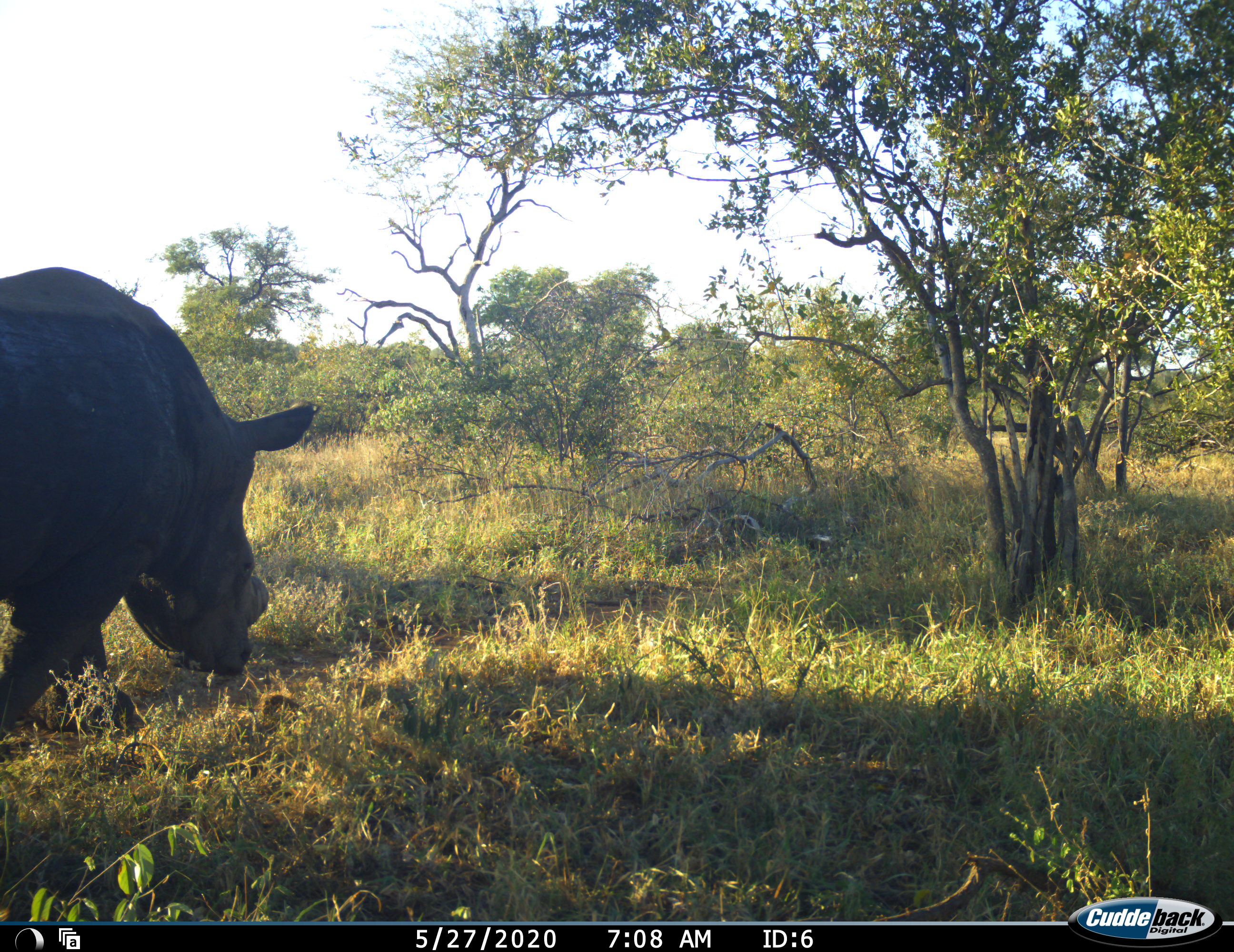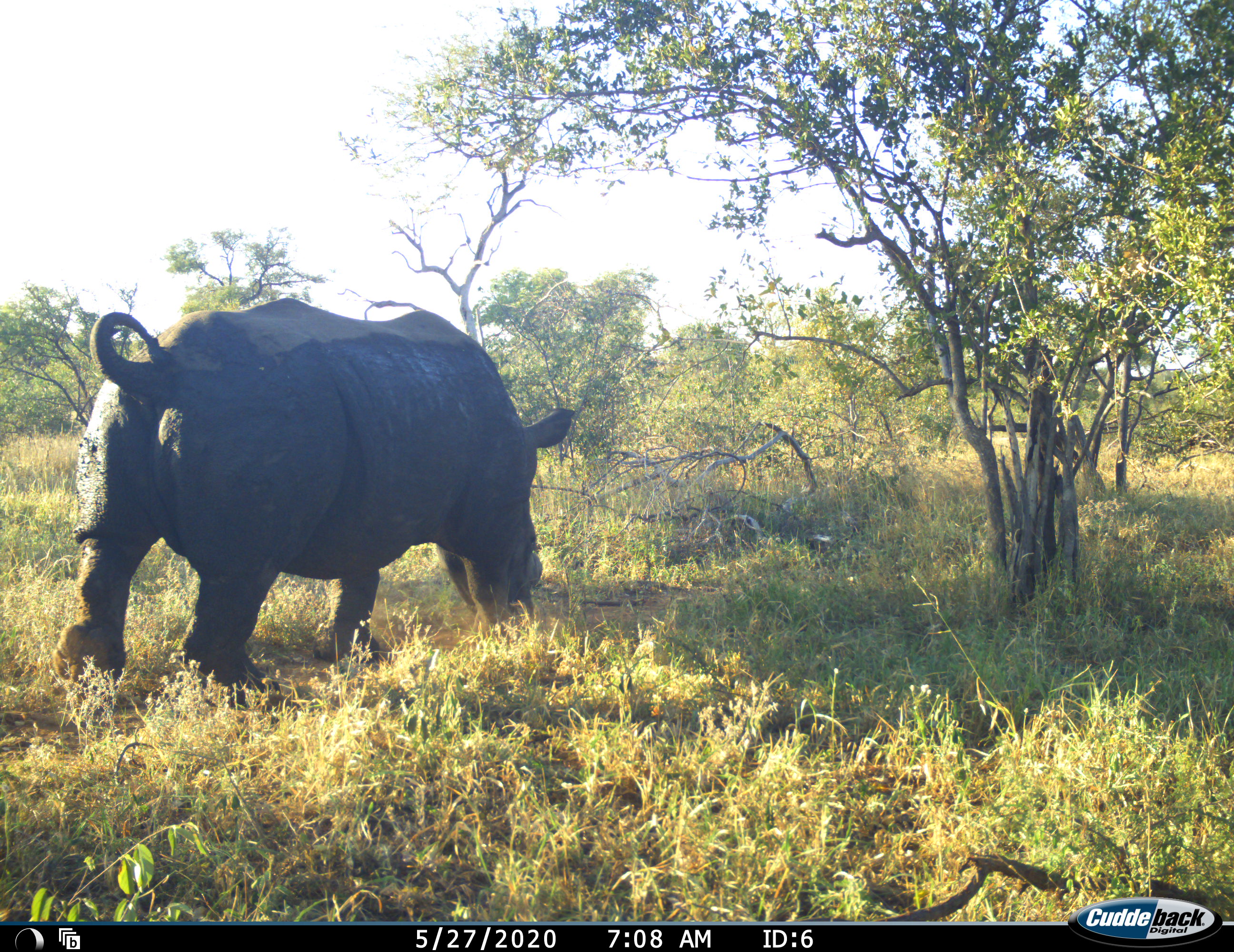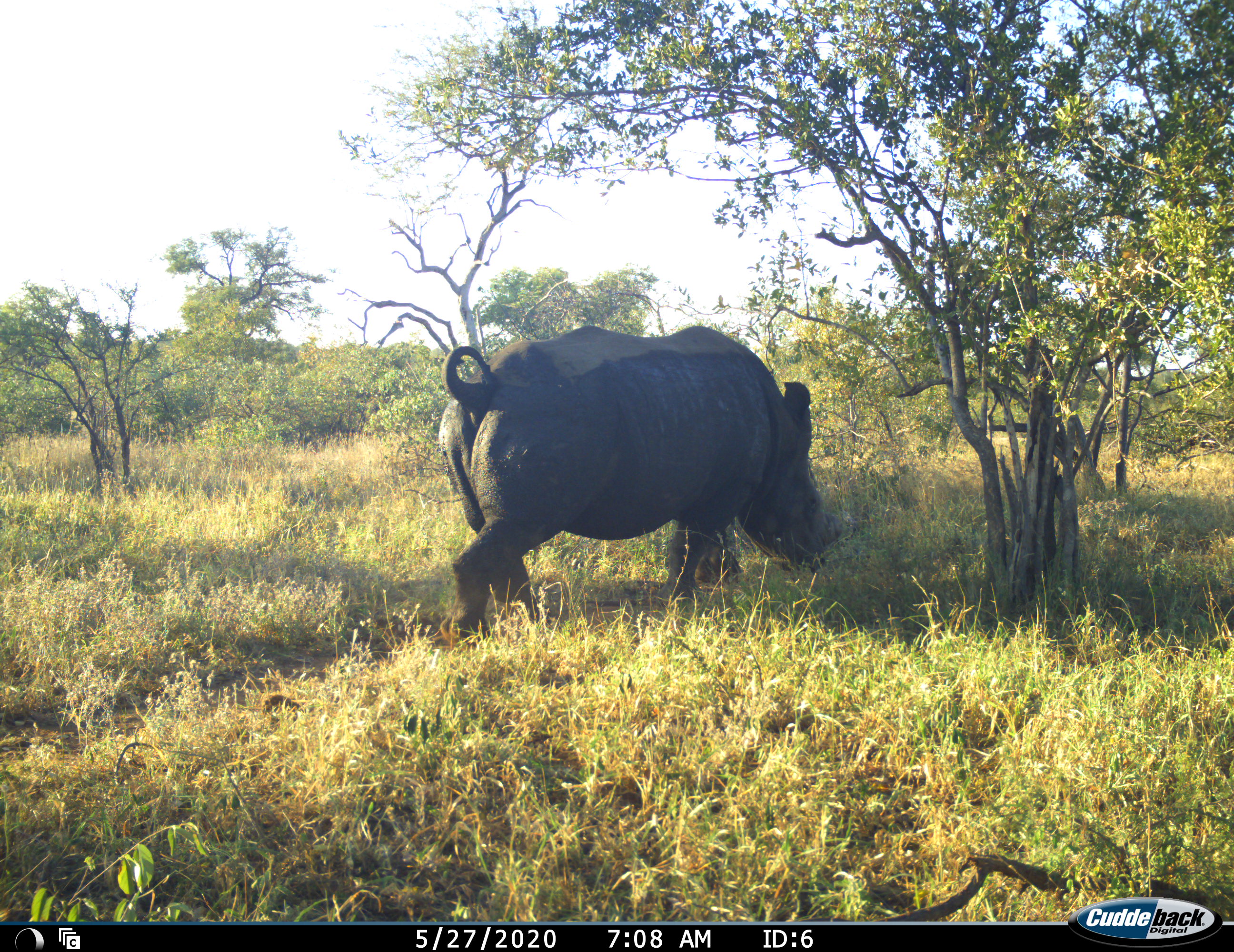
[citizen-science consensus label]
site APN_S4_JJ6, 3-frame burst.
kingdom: Animalia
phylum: Chordata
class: Mammalia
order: Perissodactyla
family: Rhinocerotidae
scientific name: Rhinocerotidae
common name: unknown rhinoceros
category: rhinocerosunknown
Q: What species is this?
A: Rhinocerosunknown (unknown rhinoceros) (Rhinocerotidae).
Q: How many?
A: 1.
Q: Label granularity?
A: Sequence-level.